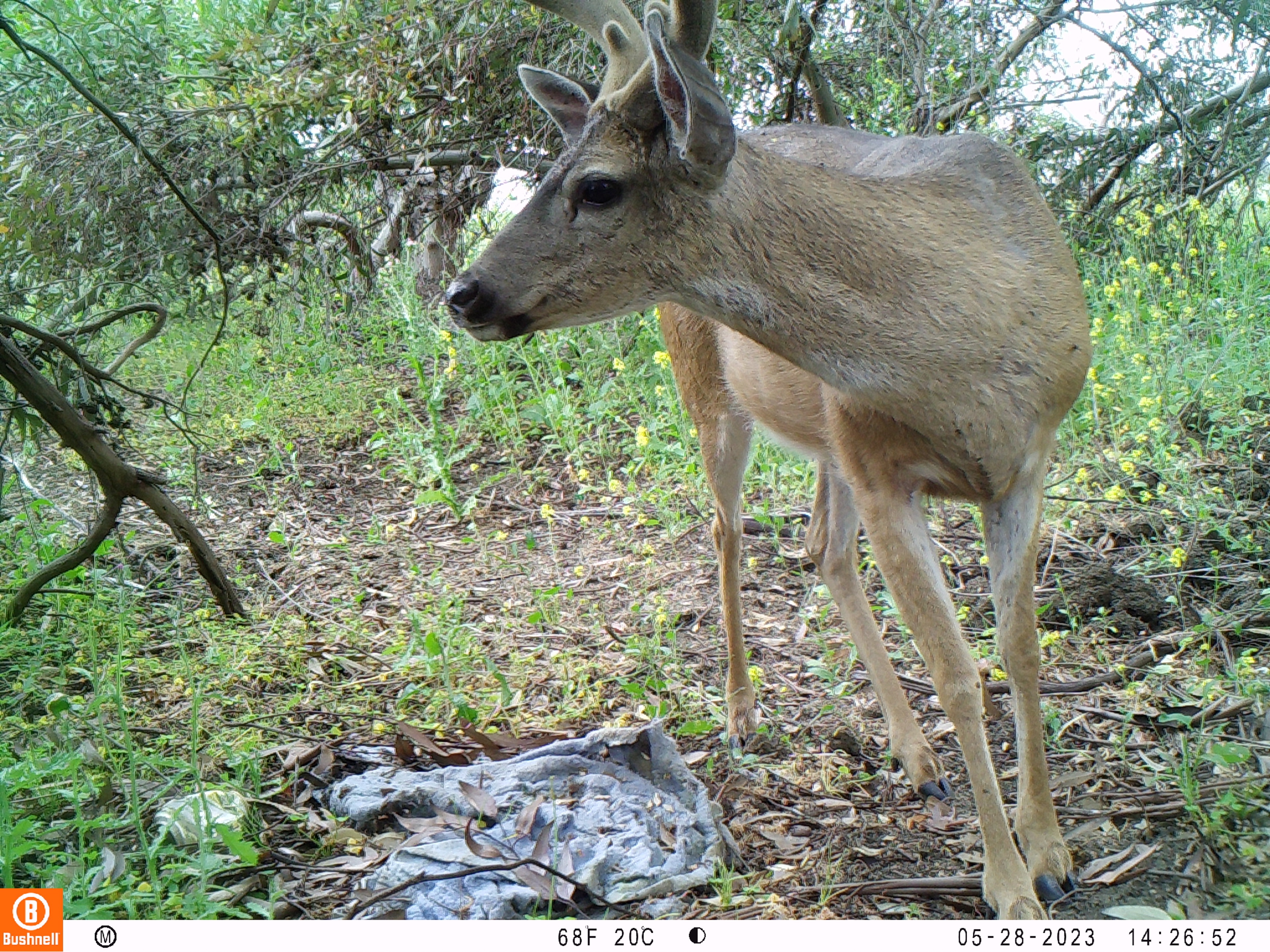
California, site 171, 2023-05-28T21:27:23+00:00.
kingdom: Animalia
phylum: Chordata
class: Mammalia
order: Artiodactyla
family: Cervidae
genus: Odocoileus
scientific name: Odocoileus hemionus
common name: mule deer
Mule deer (Odocoileus hemionus).